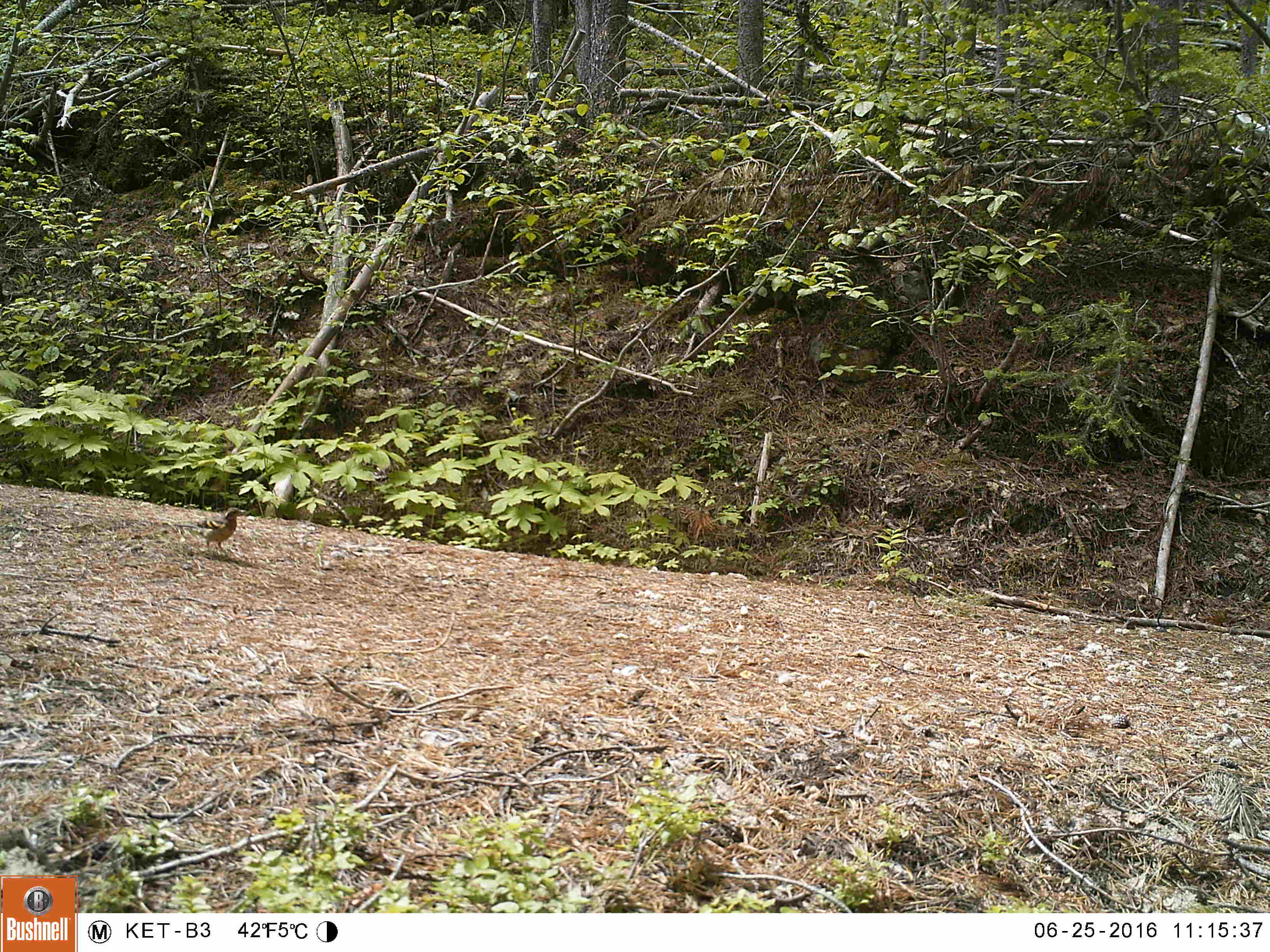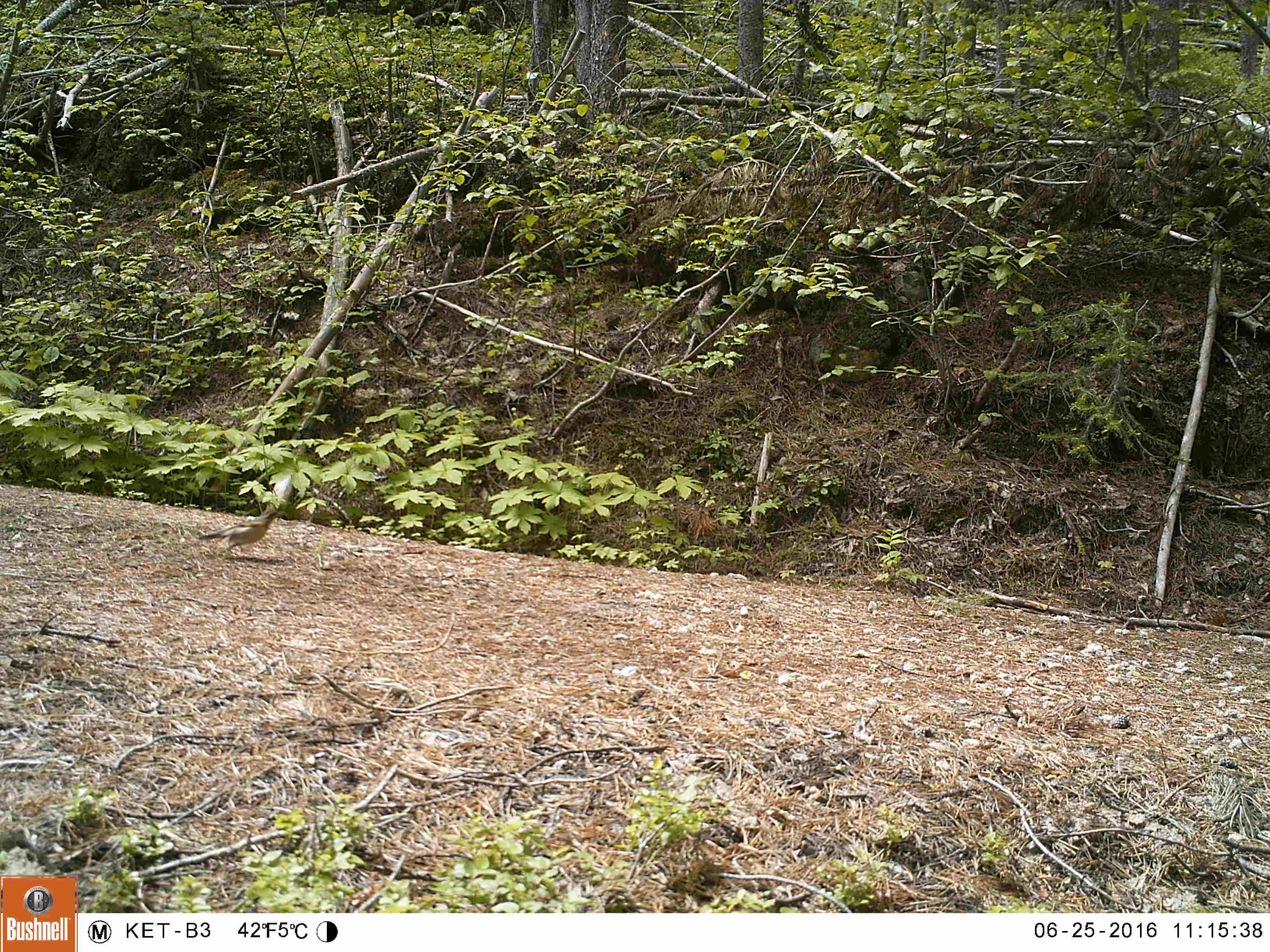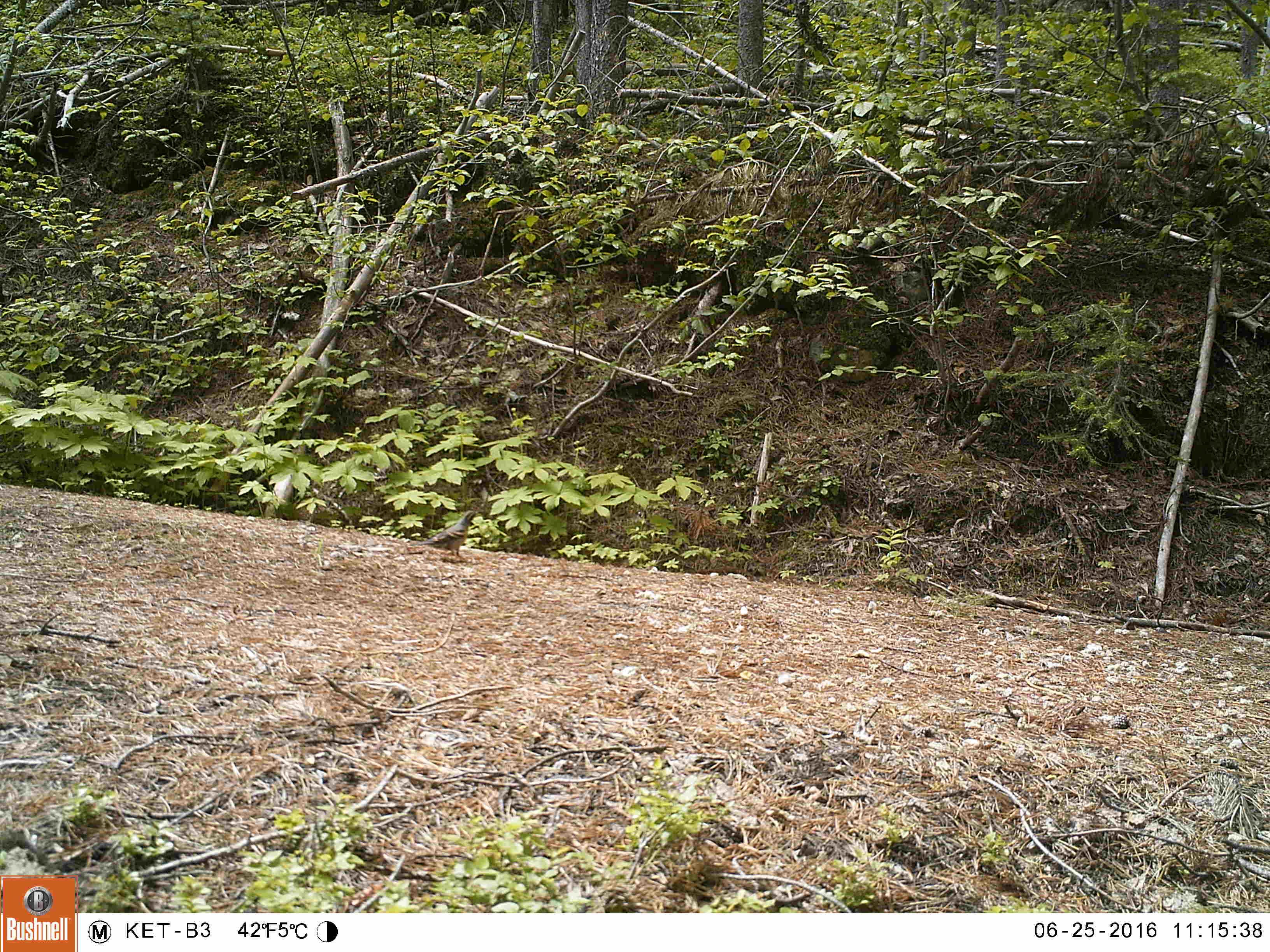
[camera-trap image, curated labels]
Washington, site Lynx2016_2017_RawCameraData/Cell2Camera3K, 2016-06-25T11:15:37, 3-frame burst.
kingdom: Animalia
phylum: Chordata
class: Aves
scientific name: Aves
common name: birds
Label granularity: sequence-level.